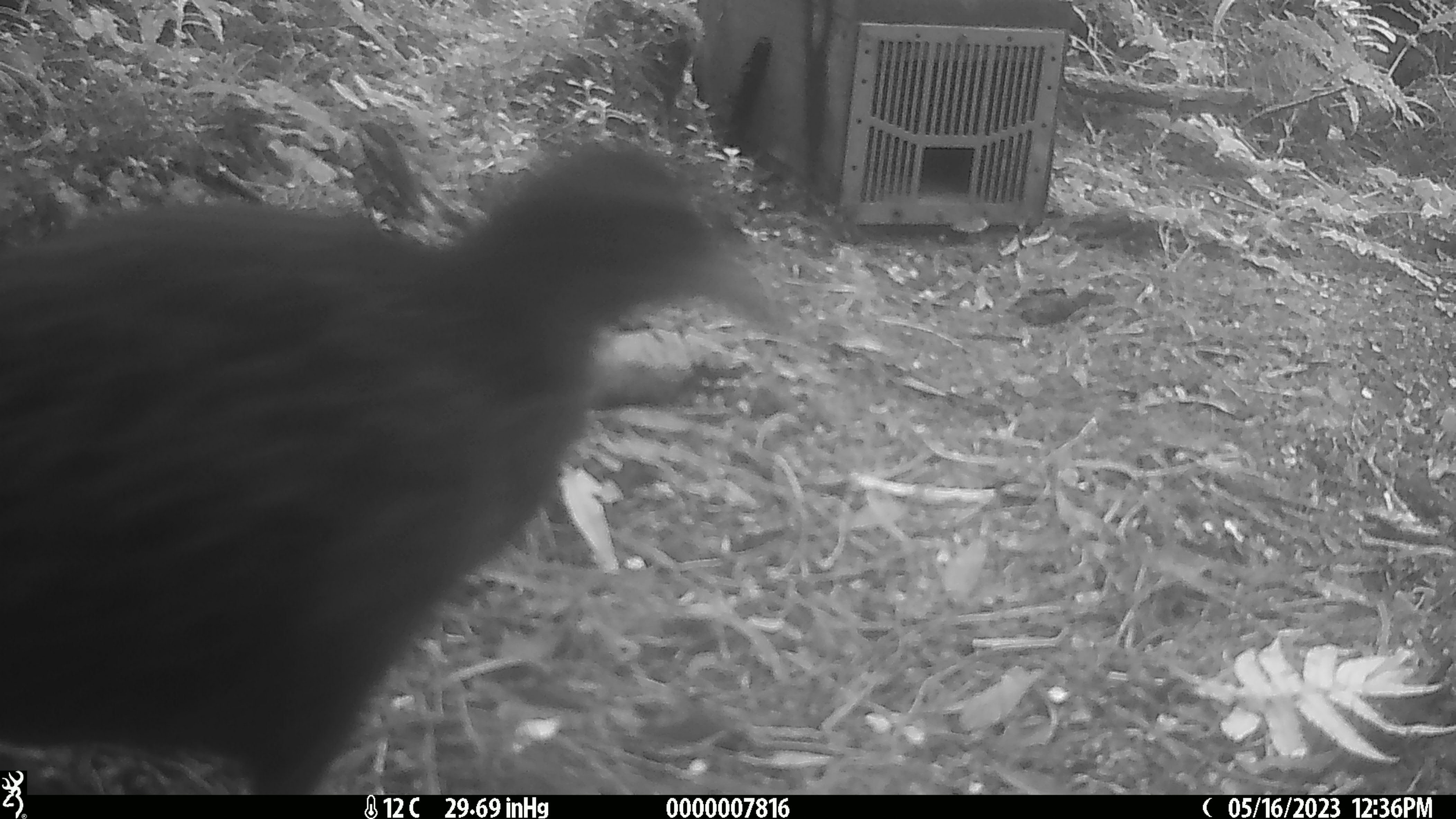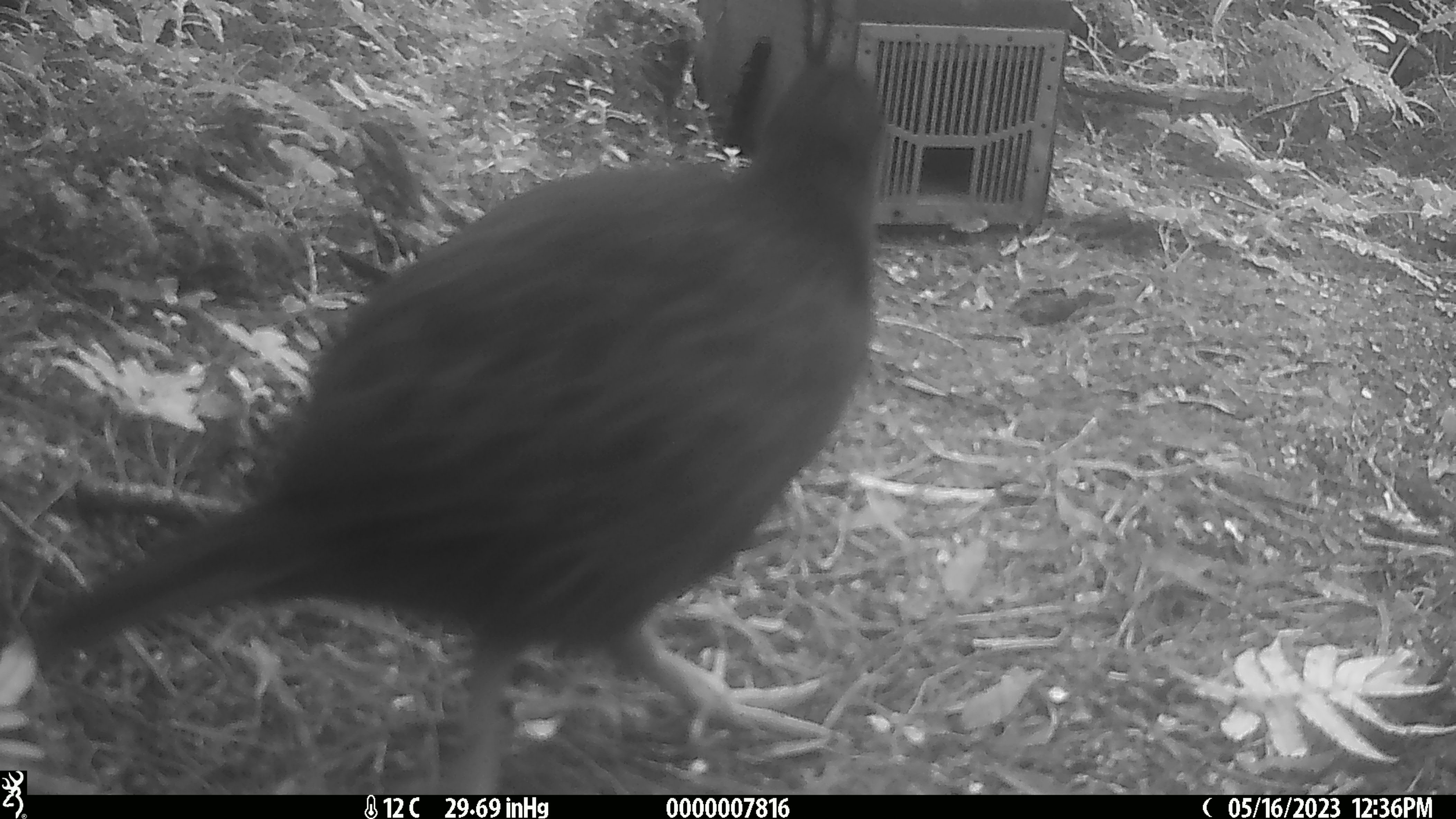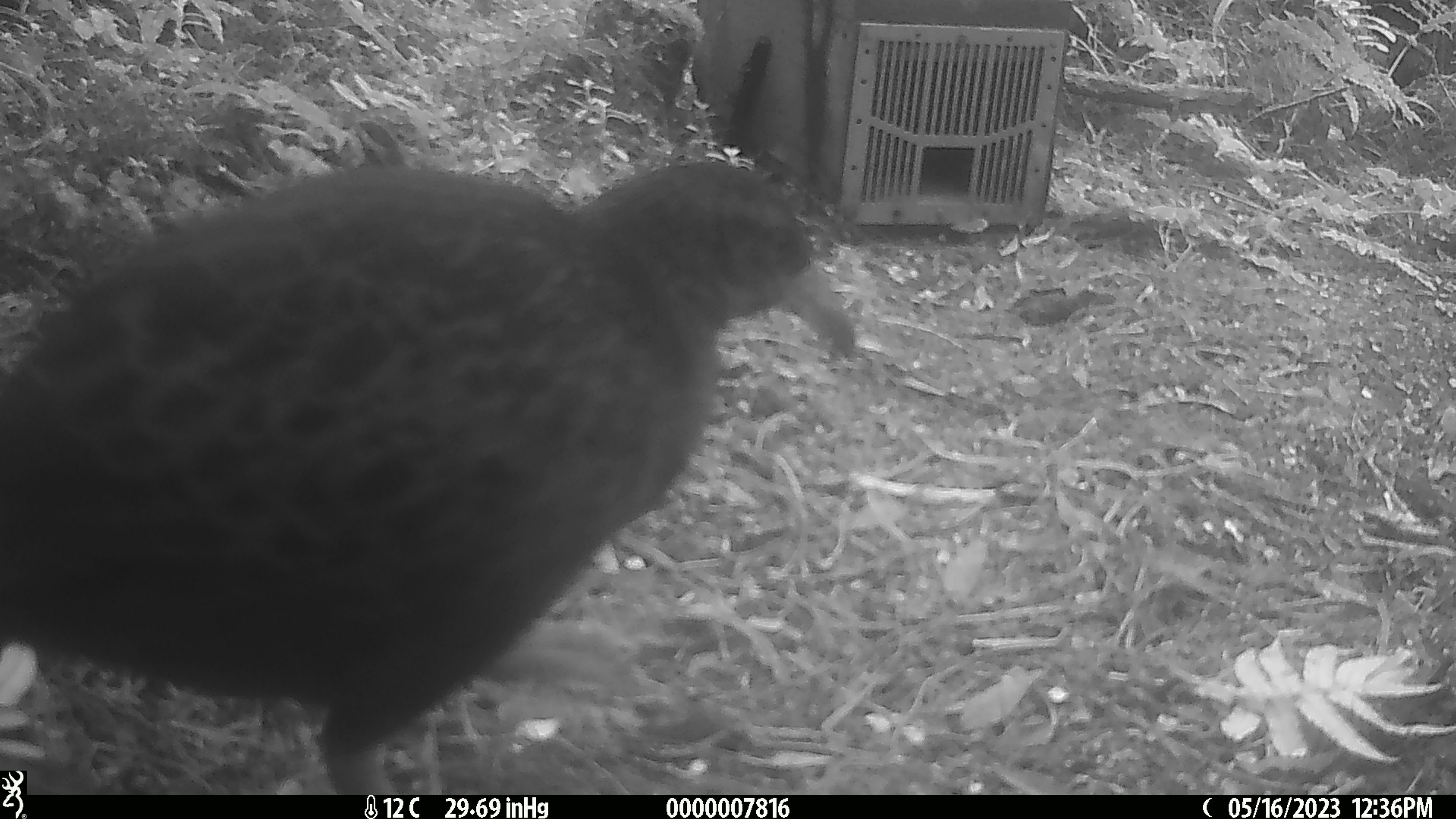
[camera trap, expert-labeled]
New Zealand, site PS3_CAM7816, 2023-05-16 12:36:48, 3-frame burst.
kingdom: Animalia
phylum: Chordata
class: Aves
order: Gruiformes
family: Rallidae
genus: Gallirallus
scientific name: Gallirallus australis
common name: weka